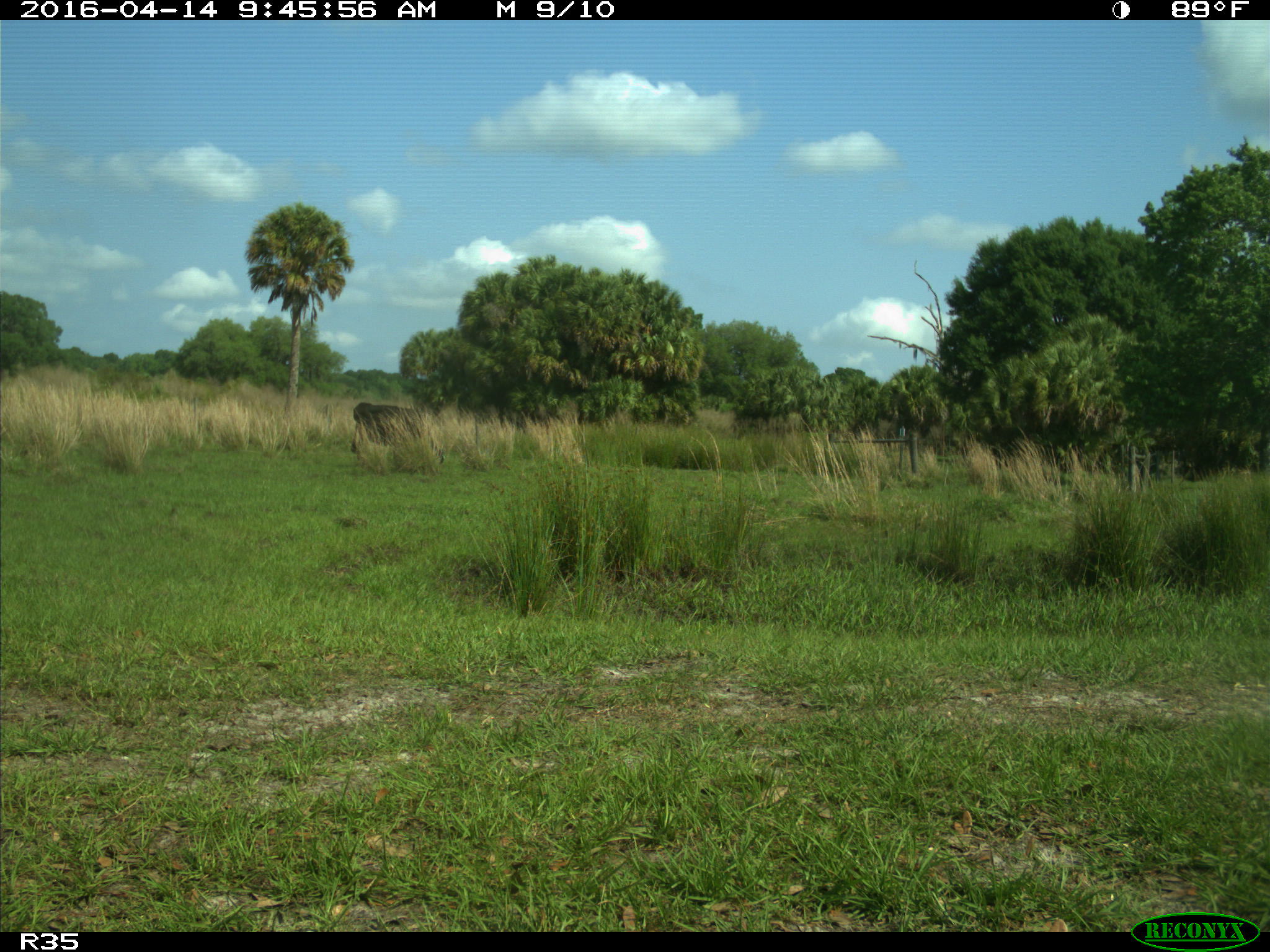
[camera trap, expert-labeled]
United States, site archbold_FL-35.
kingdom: Animalia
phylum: Chordata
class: Mammalia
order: Artiodactyla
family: Bovidae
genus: Bos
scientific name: Bos taurus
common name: domestic cow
Bos taurus (domestic cow).